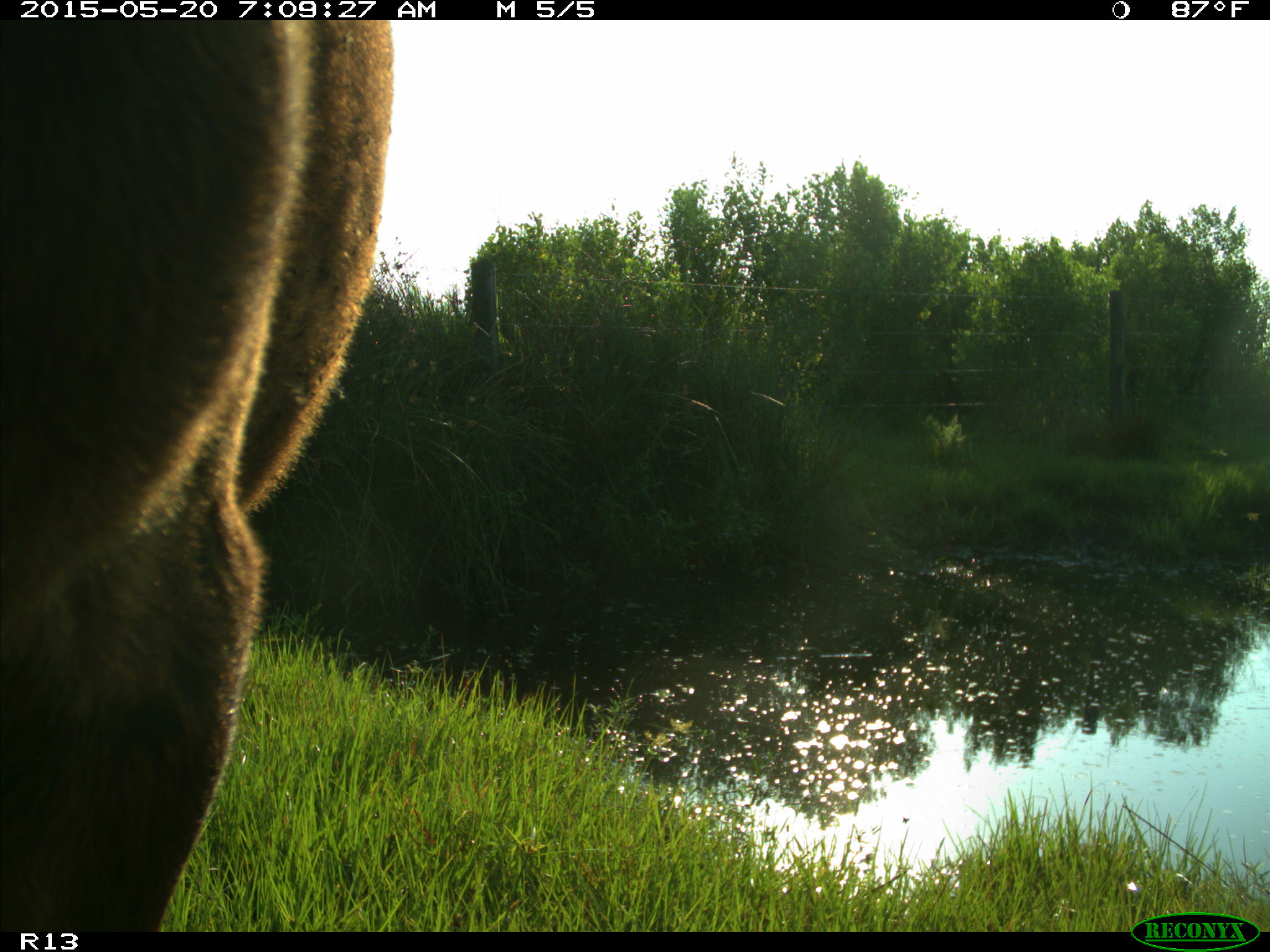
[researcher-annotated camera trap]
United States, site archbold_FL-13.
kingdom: Animalia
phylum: Chordata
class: Mammalia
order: Artiodactyla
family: Bovidae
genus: Bos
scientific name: Bos taurus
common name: domestic cow